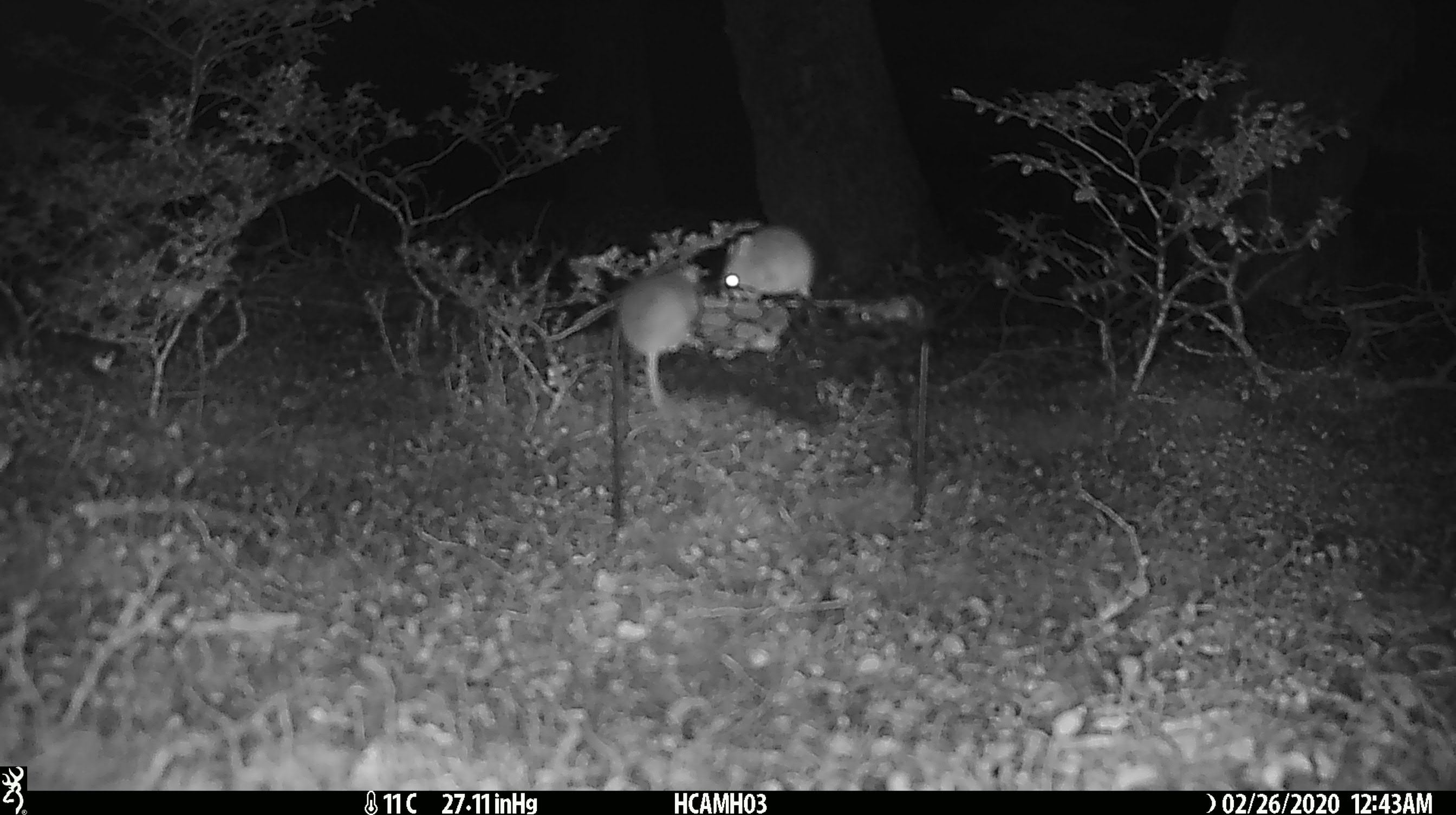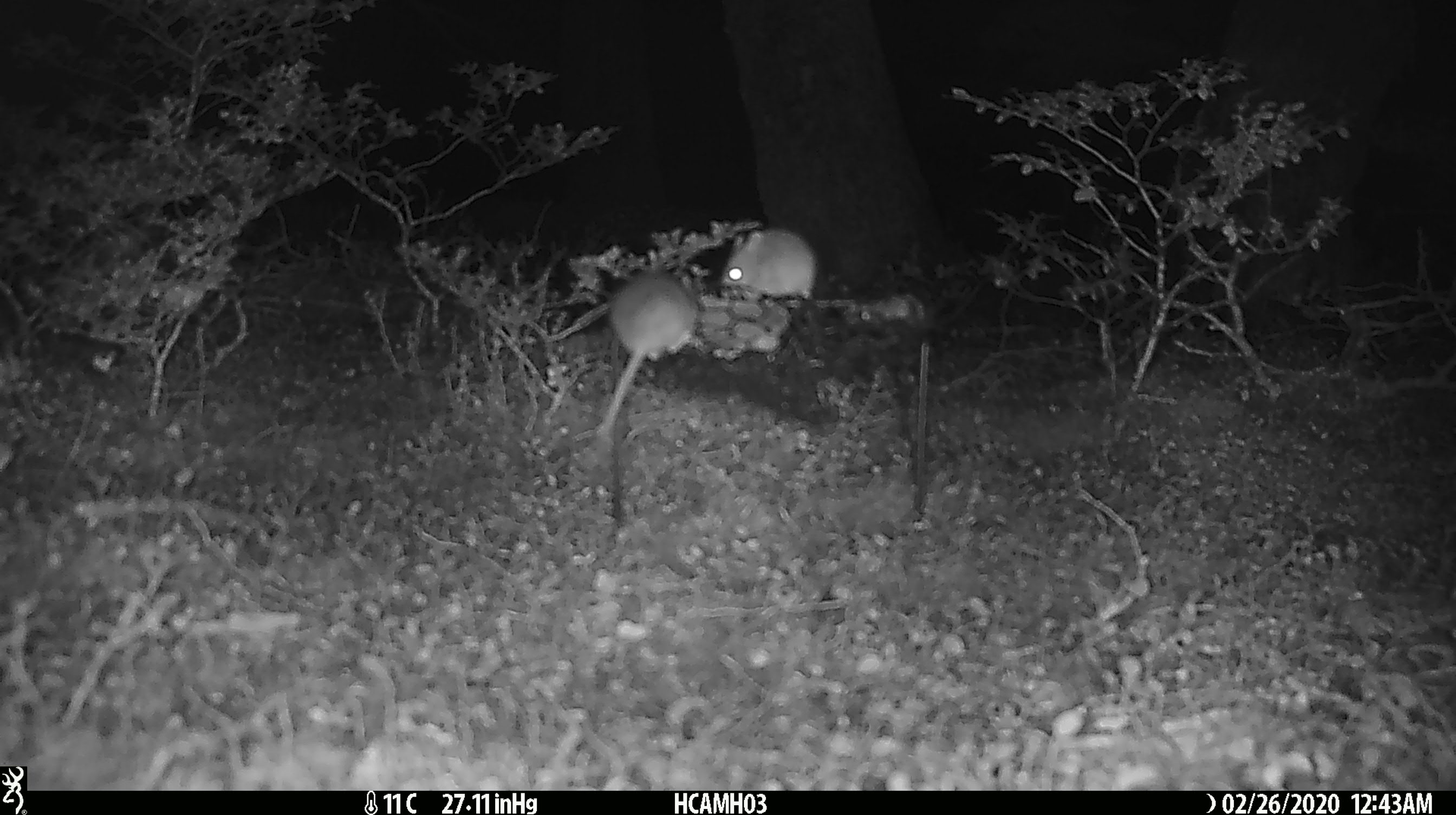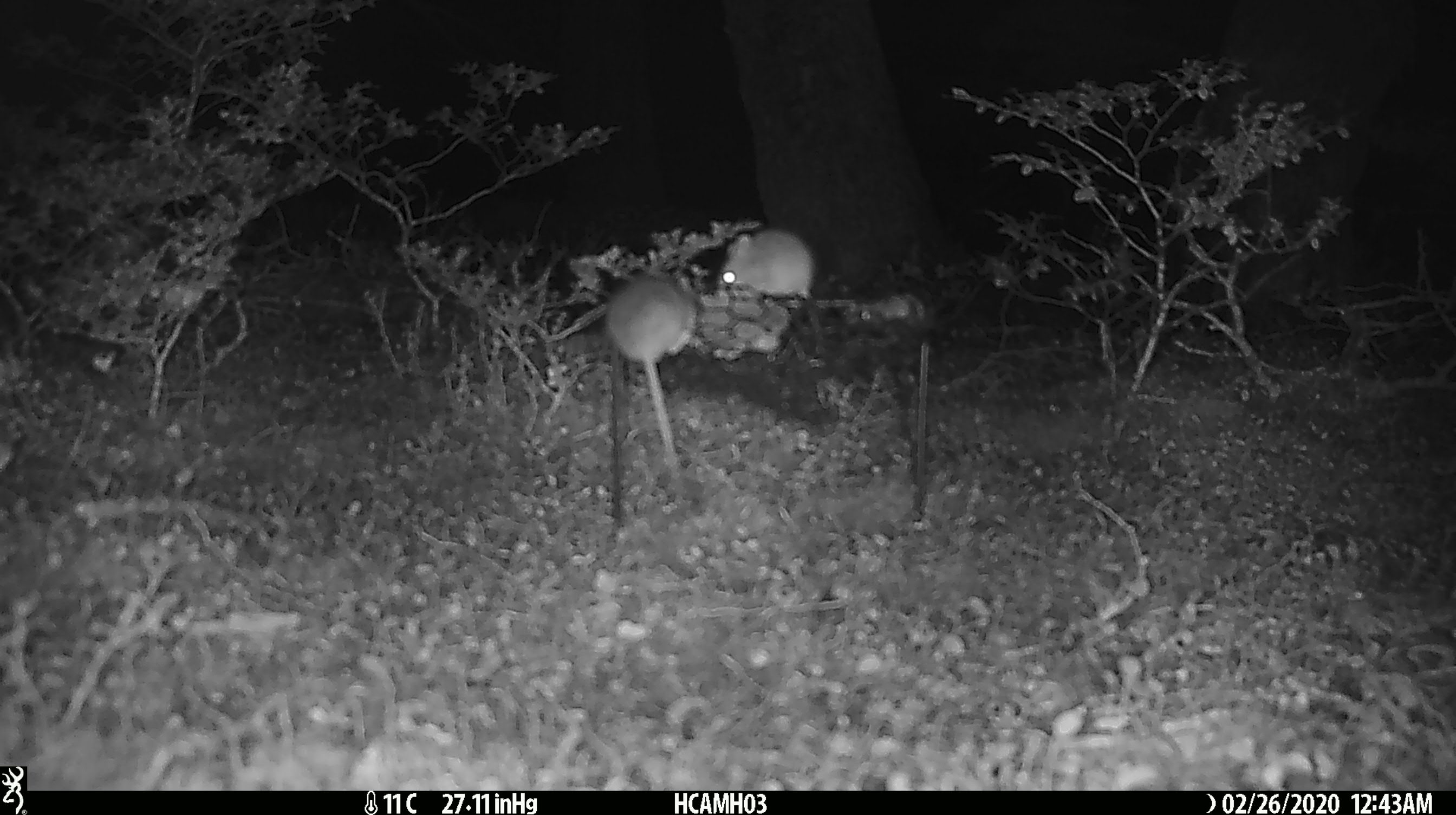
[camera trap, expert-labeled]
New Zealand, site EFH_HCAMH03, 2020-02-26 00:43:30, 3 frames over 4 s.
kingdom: Animalia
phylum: Chordata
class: Mammalia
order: Rodentia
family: Muridae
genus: Mus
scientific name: Mus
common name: mouse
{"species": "mouse (Mus)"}